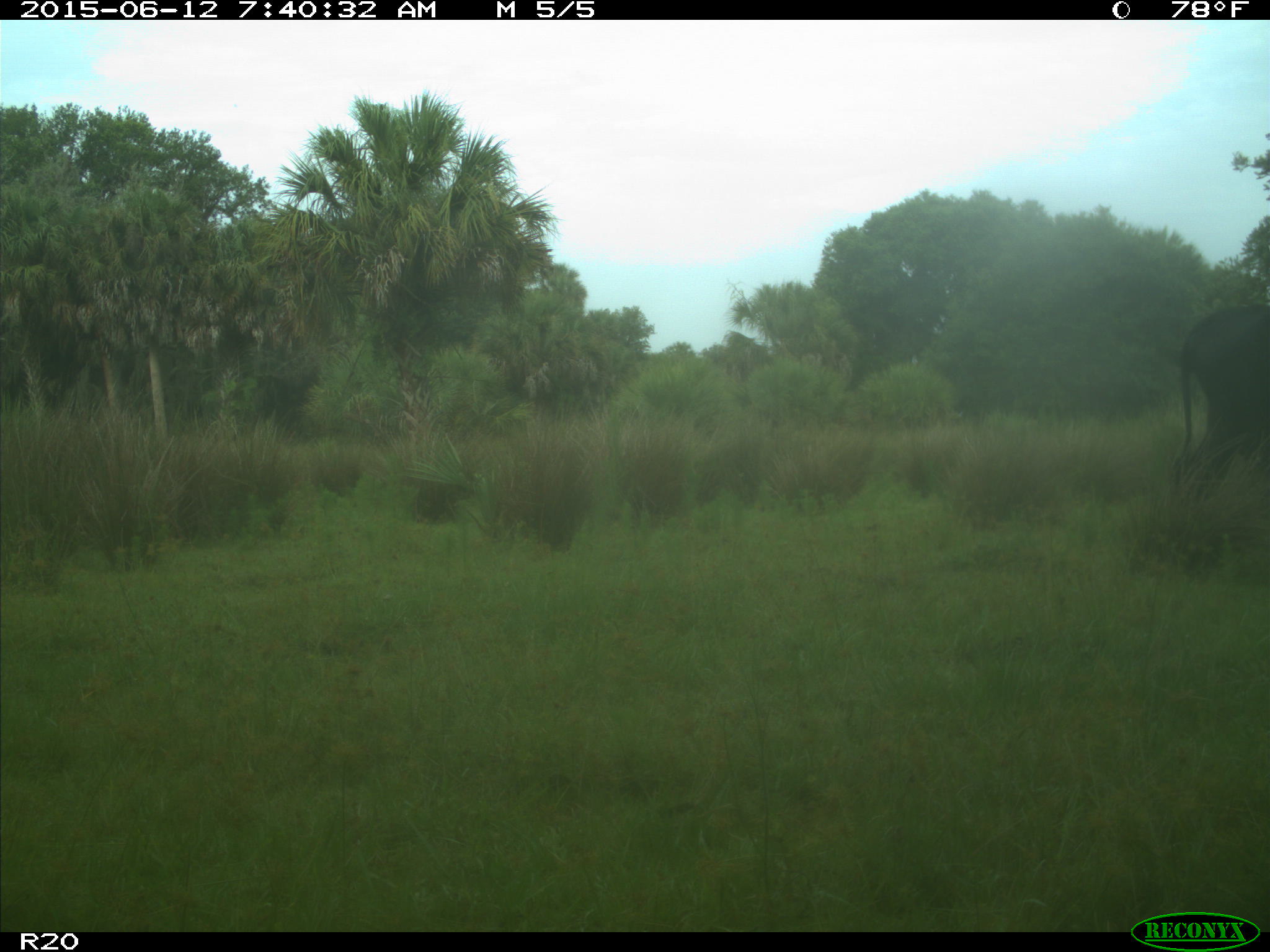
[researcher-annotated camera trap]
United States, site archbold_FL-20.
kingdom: Animalia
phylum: Chordata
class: Mammalia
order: Artiodactyla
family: Bovidae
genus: Bos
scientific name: Bos taurus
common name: domestic cow